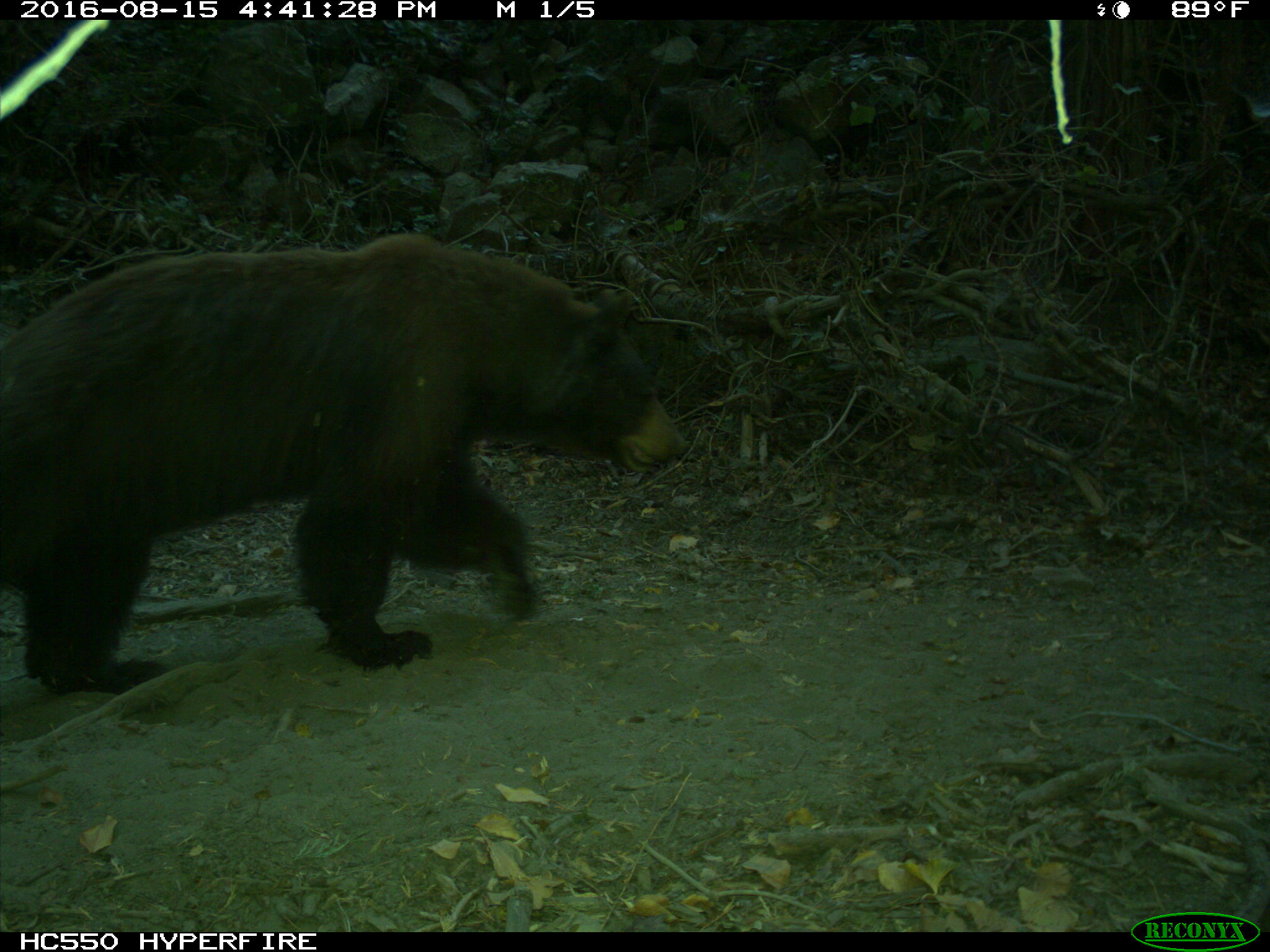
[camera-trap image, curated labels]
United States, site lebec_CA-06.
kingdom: Animalia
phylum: Chordata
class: Mammalia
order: Carnivora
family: Ursidae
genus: Ursus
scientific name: Ursus americanus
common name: american black bear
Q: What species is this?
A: Ursus americanus (american black bear).